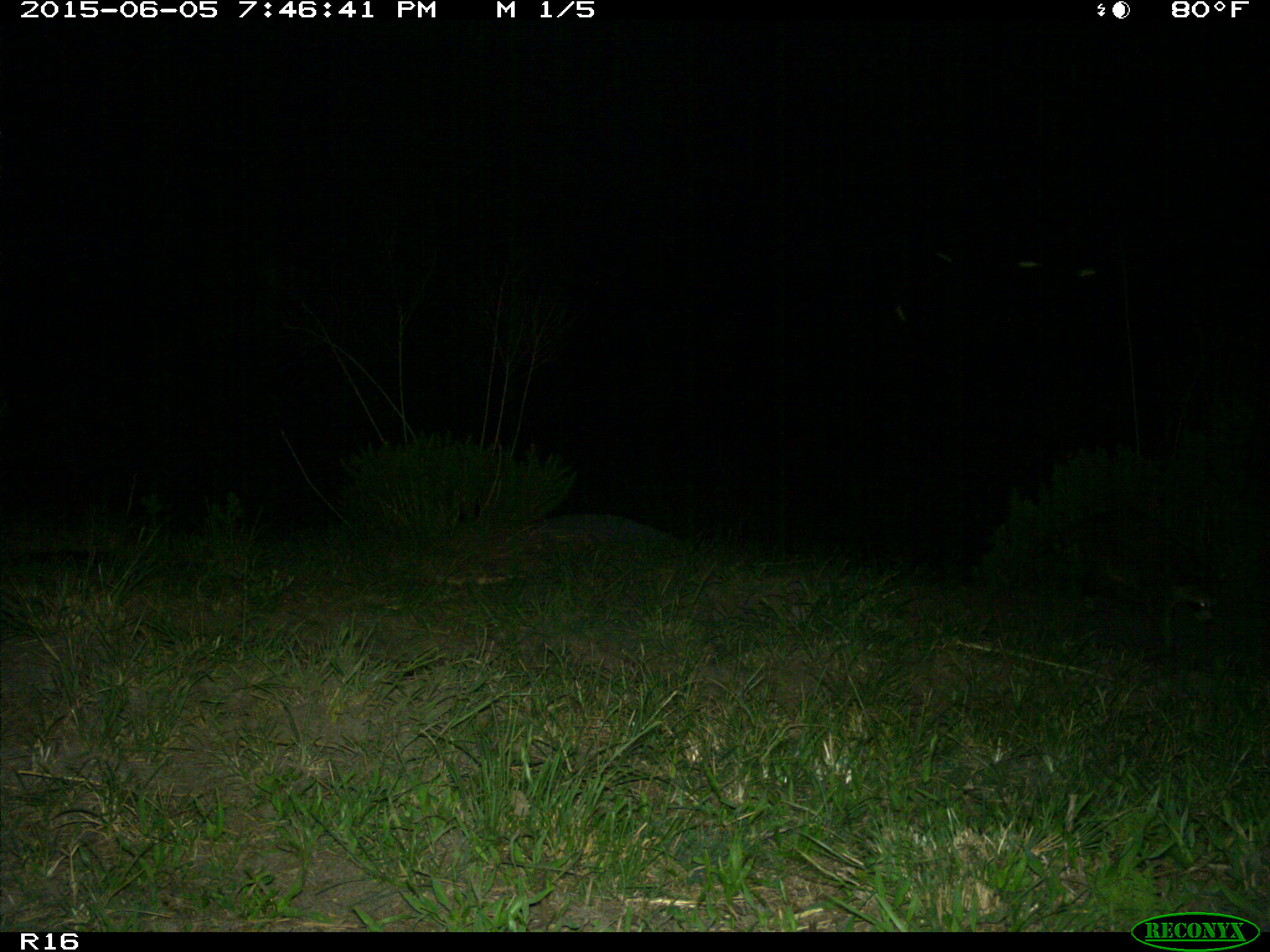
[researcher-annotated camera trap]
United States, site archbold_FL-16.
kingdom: Animalia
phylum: Chordata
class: Mammalia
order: Carnivora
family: Procyonidae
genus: Procyon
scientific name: Procyon lotor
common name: common raccoon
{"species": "Procyon lotor (common raccoon)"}